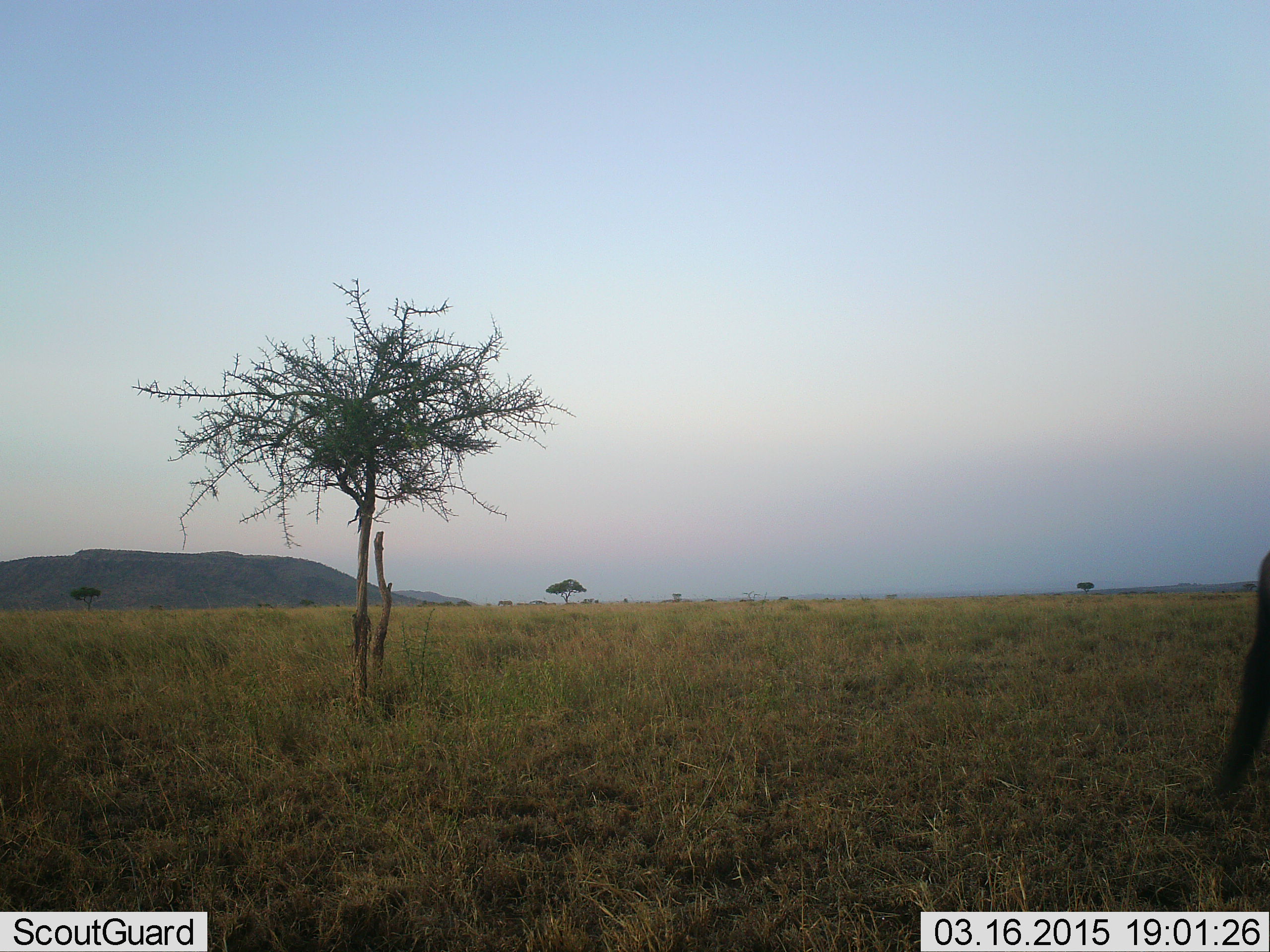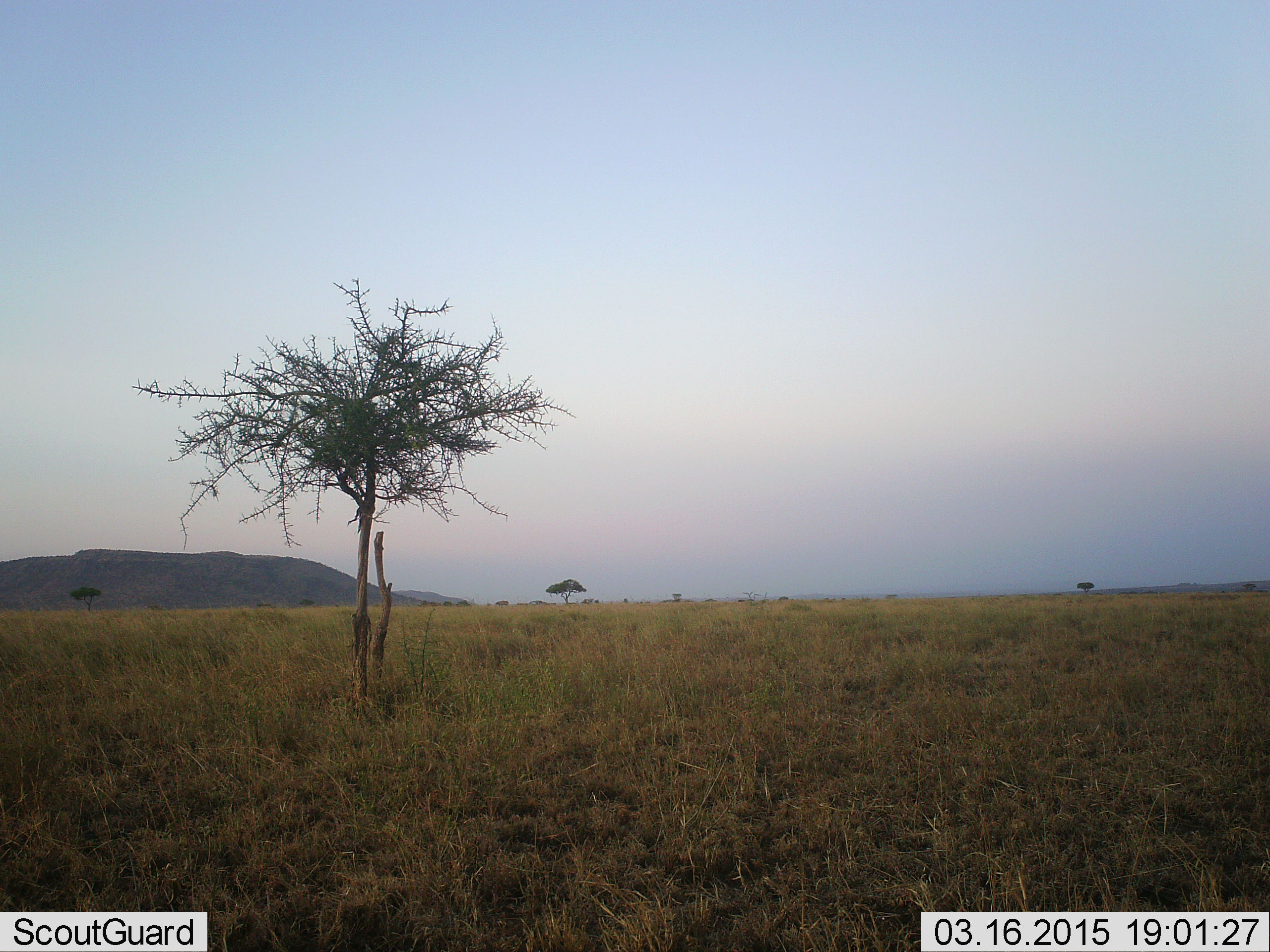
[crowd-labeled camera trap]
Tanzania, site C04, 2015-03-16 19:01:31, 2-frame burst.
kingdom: Animalia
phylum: Chordata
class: Mammalia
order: Artiodactyla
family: Bovidae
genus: Connochaetes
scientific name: Connochaetes taurinus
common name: blue wildebeest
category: wildebeest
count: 1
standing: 56%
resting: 0%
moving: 56%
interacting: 0%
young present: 0%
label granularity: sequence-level